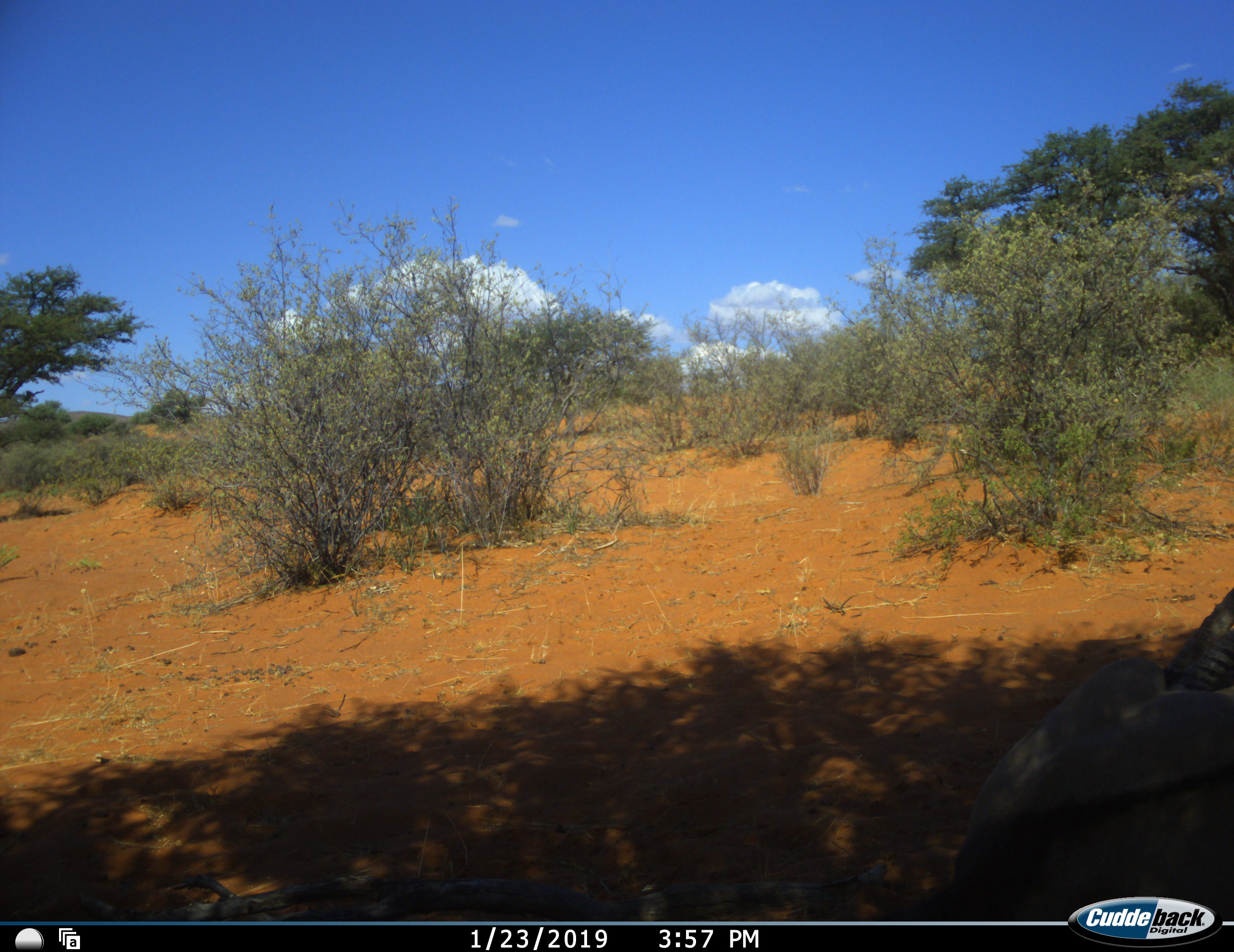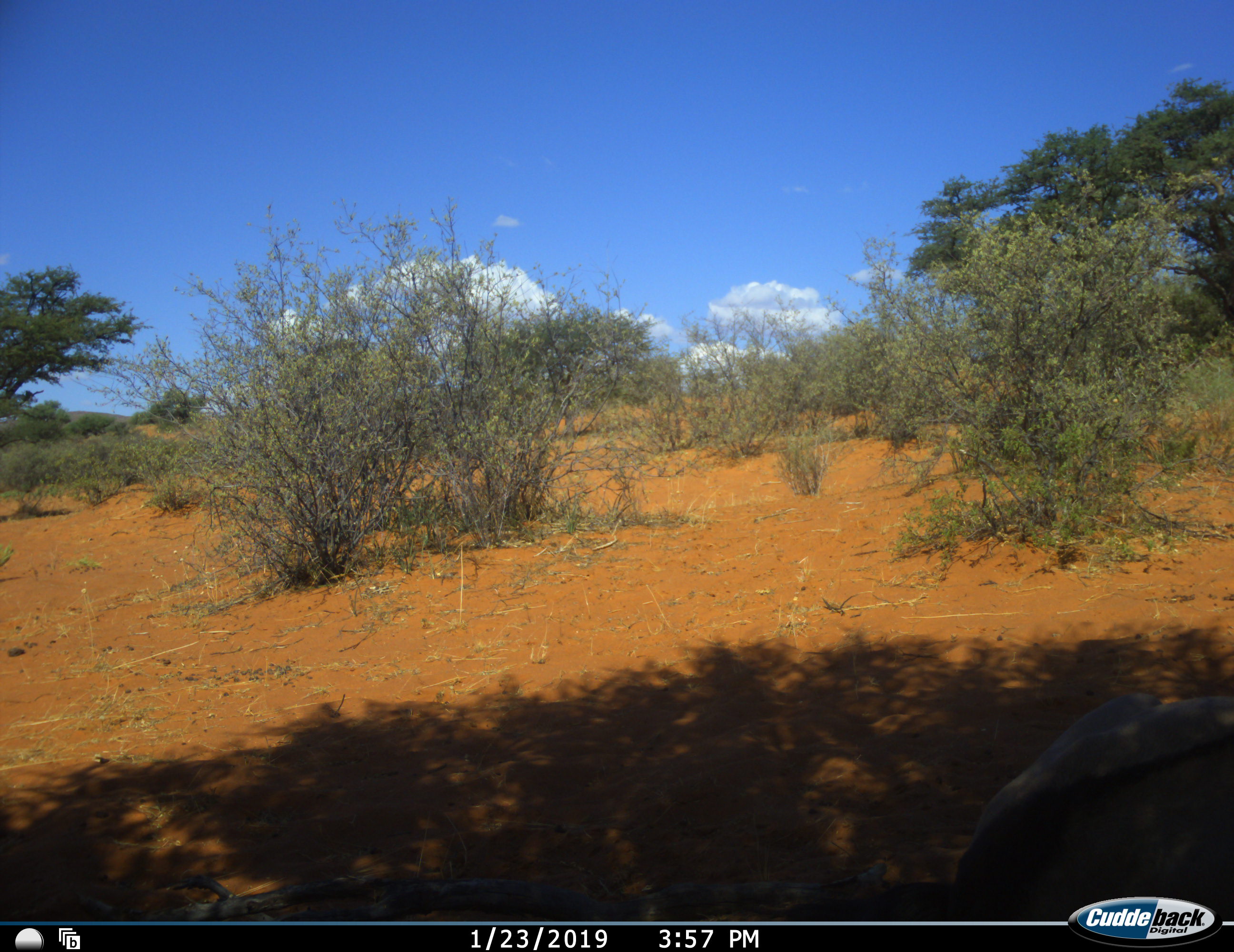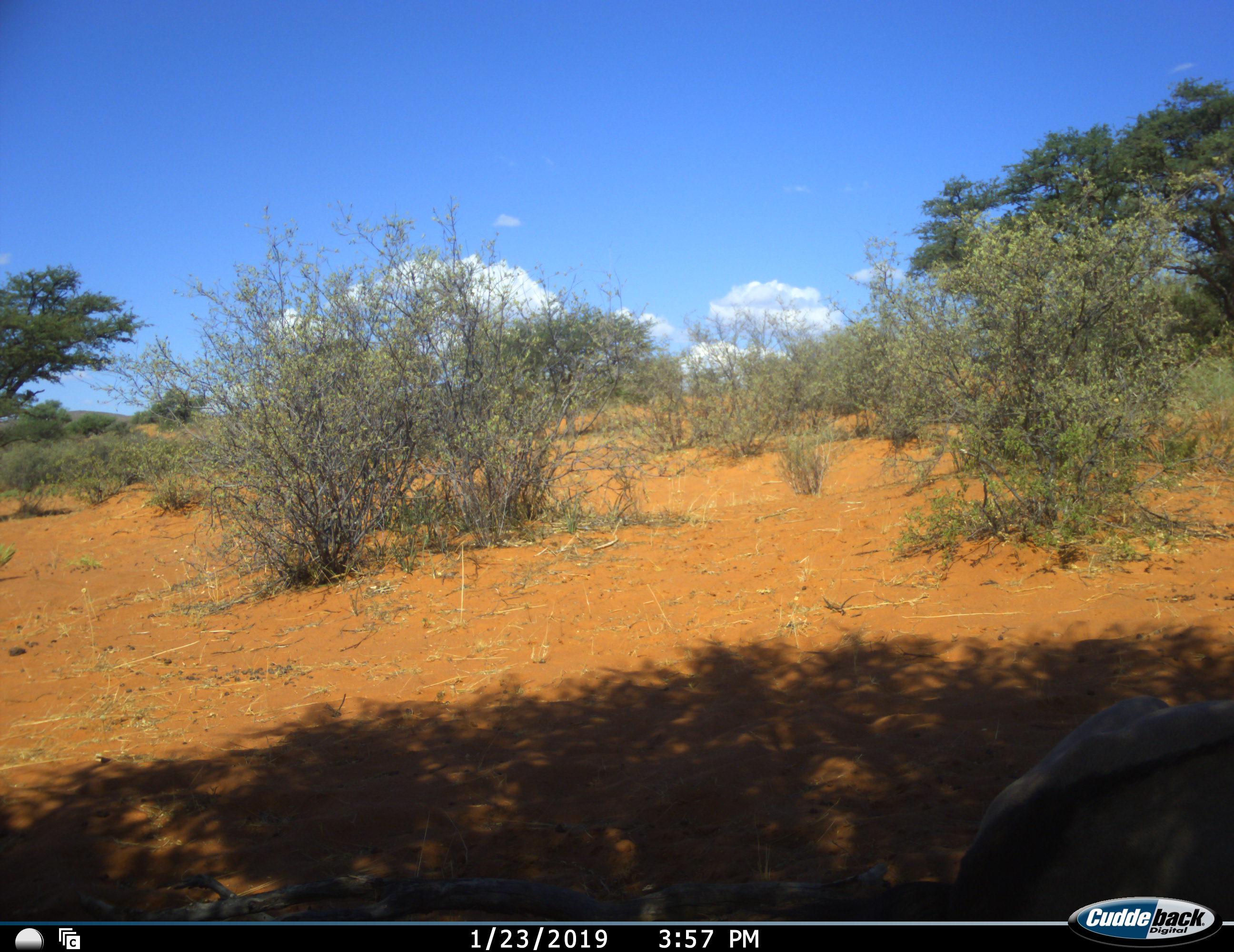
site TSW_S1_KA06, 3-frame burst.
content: unidentified animal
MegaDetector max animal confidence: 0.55